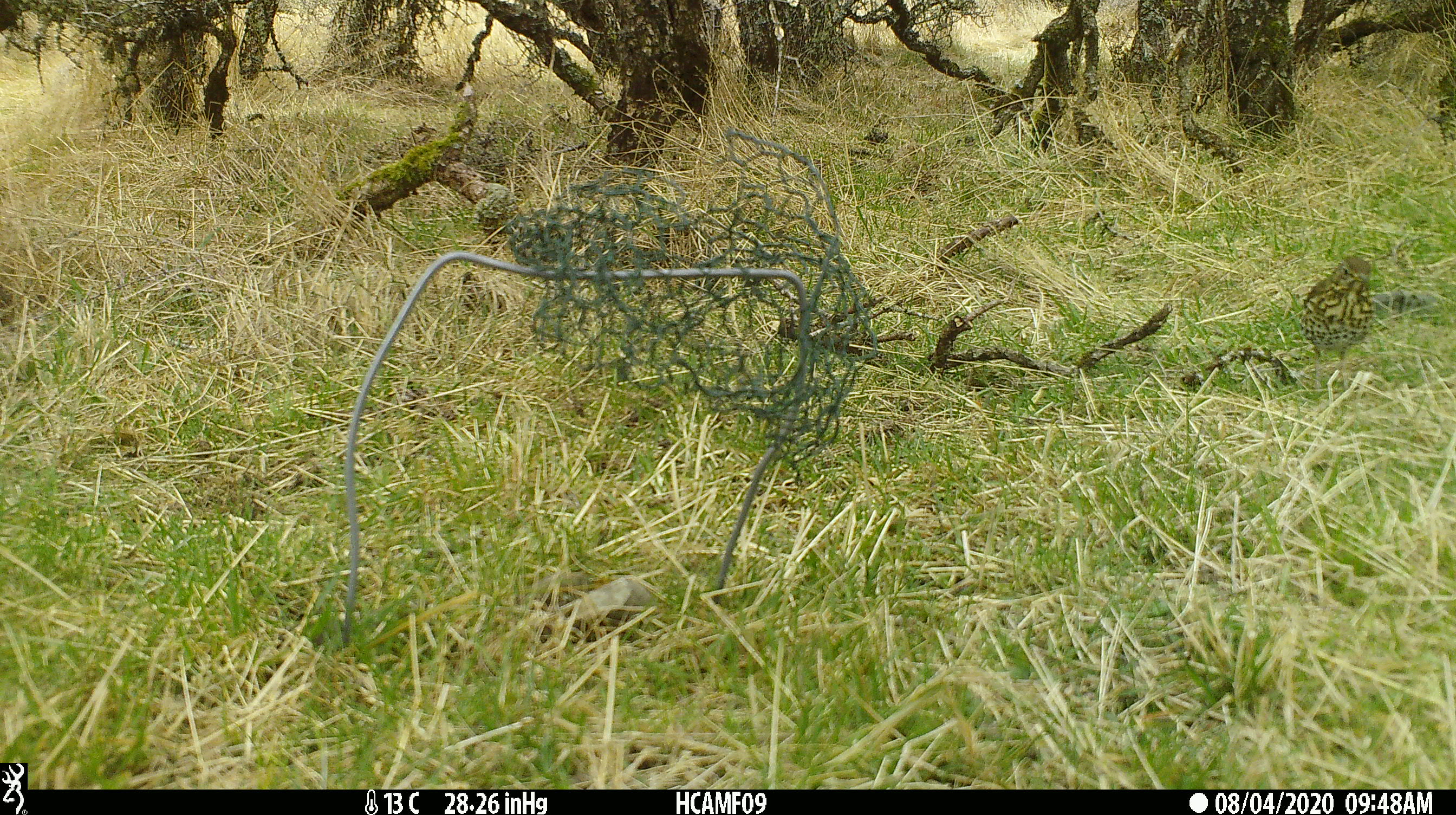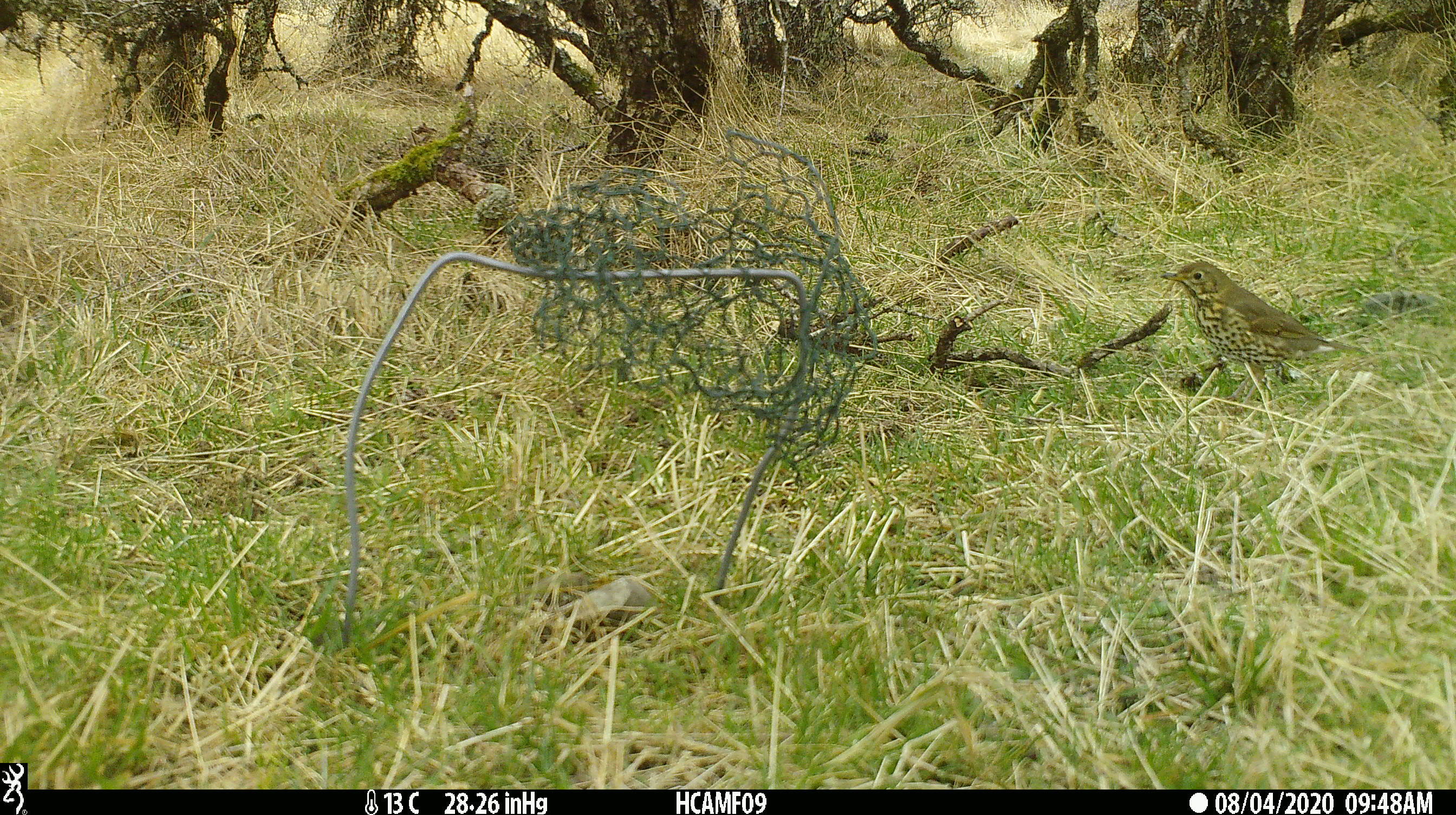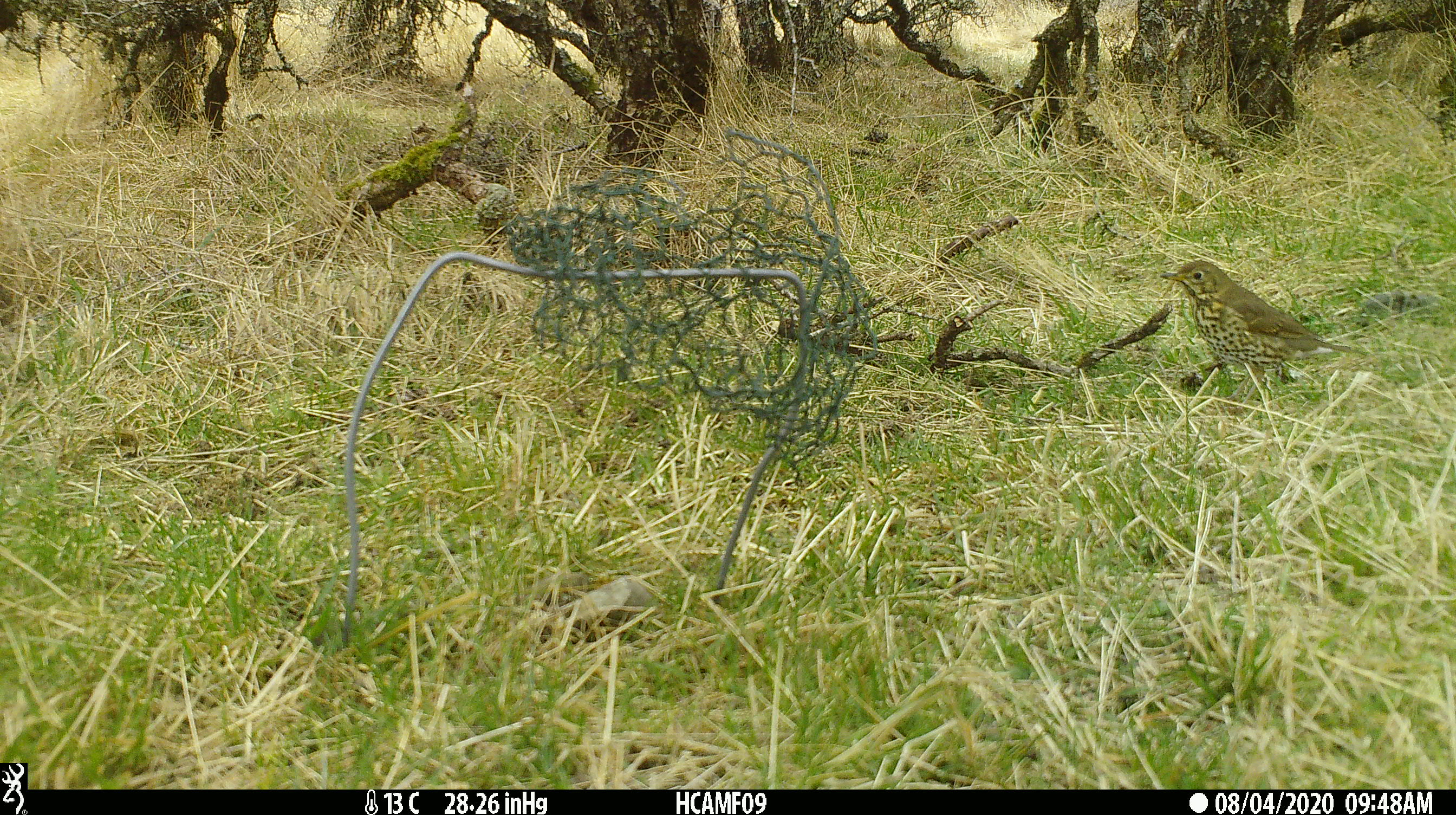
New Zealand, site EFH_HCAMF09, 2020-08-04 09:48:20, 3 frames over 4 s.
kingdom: Animalia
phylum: Chordata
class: Aves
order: Passeriformes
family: Turdidae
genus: Turdus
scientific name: Turdus philomelos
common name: song thrush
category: thrush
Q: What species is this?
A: Thrush (song thrush) (Turdus philomelos).